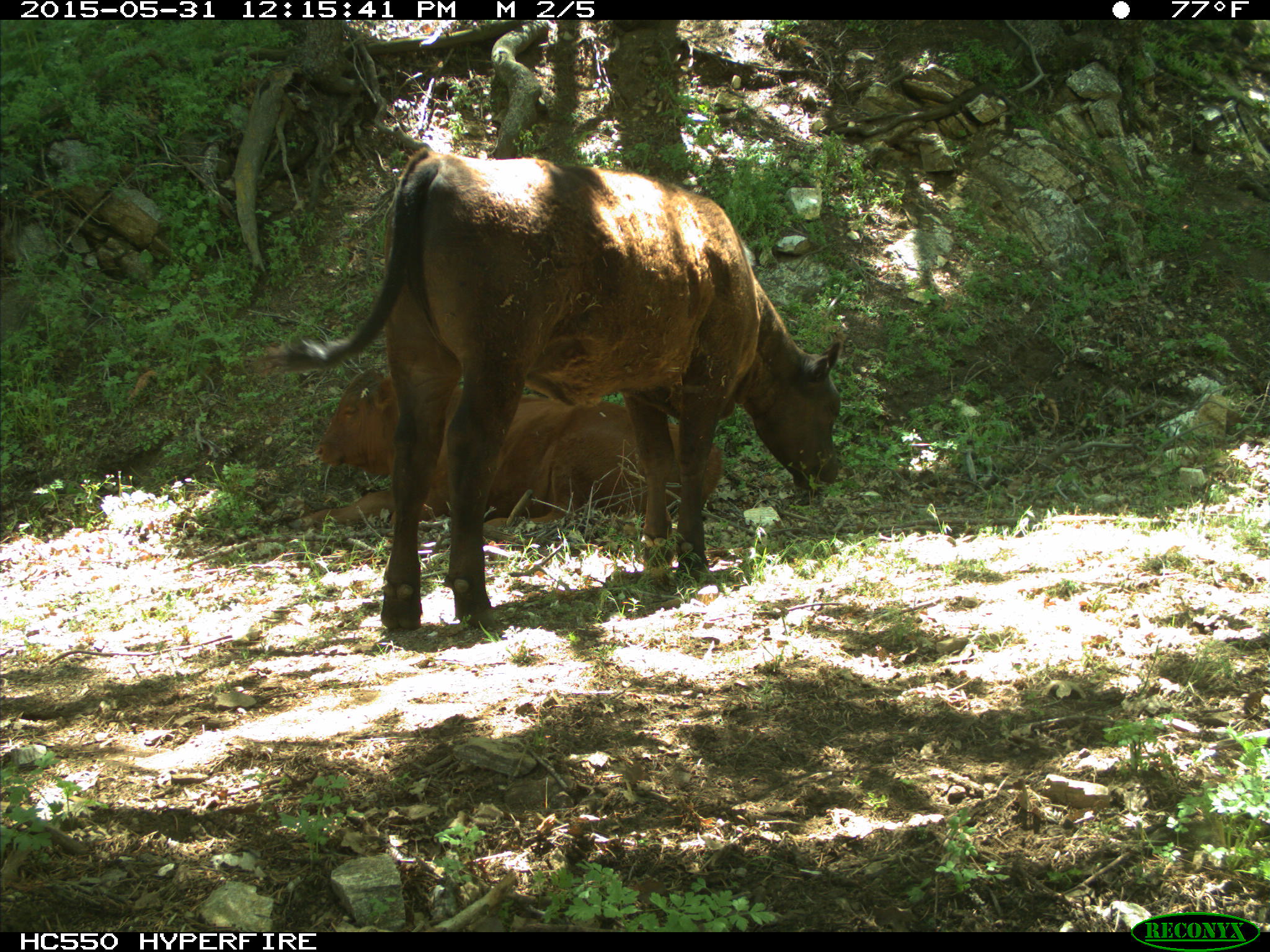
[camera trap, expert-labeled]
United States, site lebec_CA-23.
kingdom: Animalia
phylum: Chordata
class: Mammalia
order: Artiodactyla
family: Bovidae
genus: Bos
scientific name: Bos taurus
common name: domestic cow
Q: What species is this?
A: Bos taurus (domestic cow).